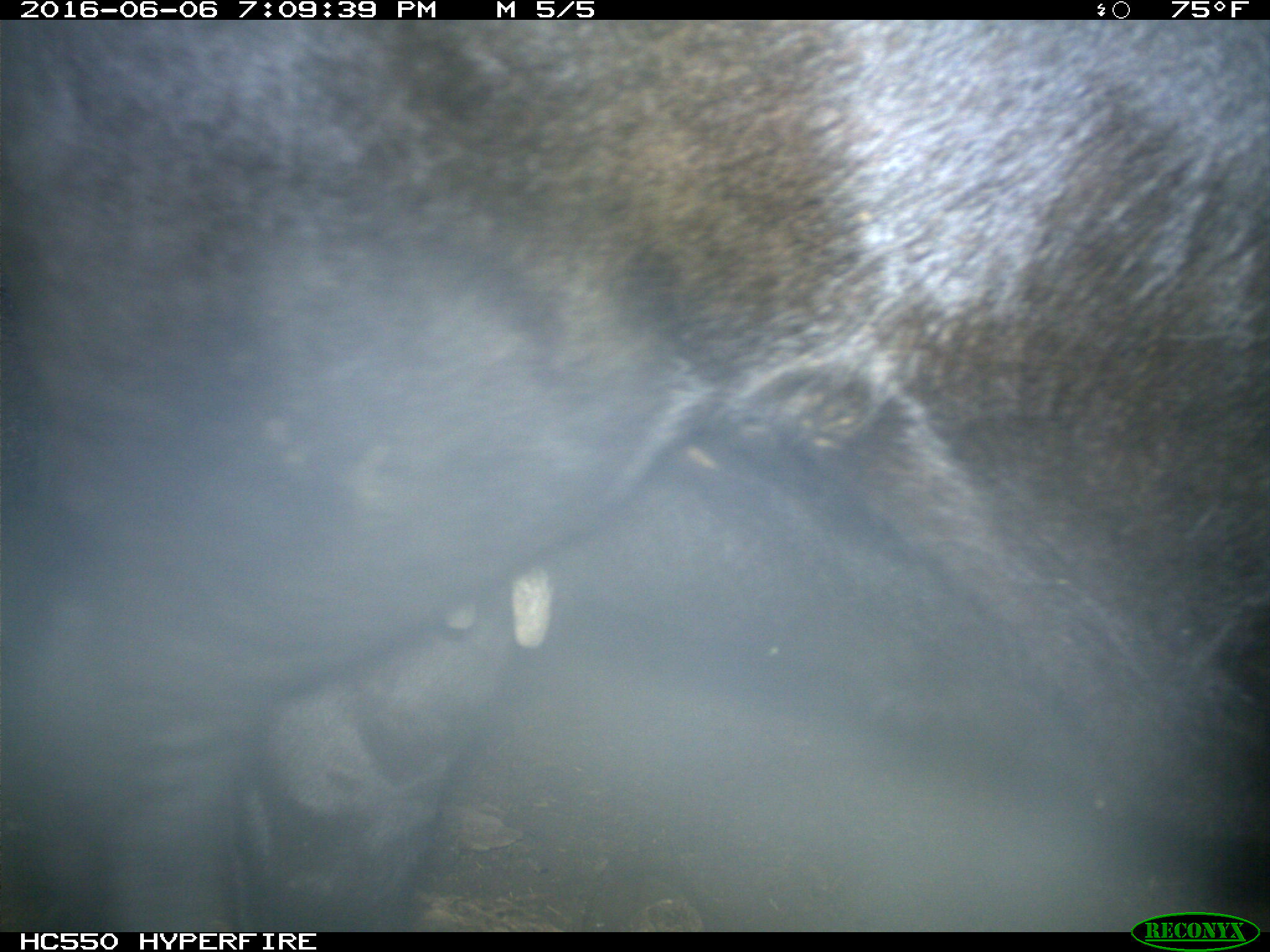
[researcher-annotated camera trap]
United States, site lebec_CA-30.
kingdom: Animalia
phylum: Chordata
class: Mammalia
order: Artiodactyla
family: Bovidae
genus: Bos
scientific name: Bos taurus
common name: domestic cow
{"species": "Bos taurus (domestic cow)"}